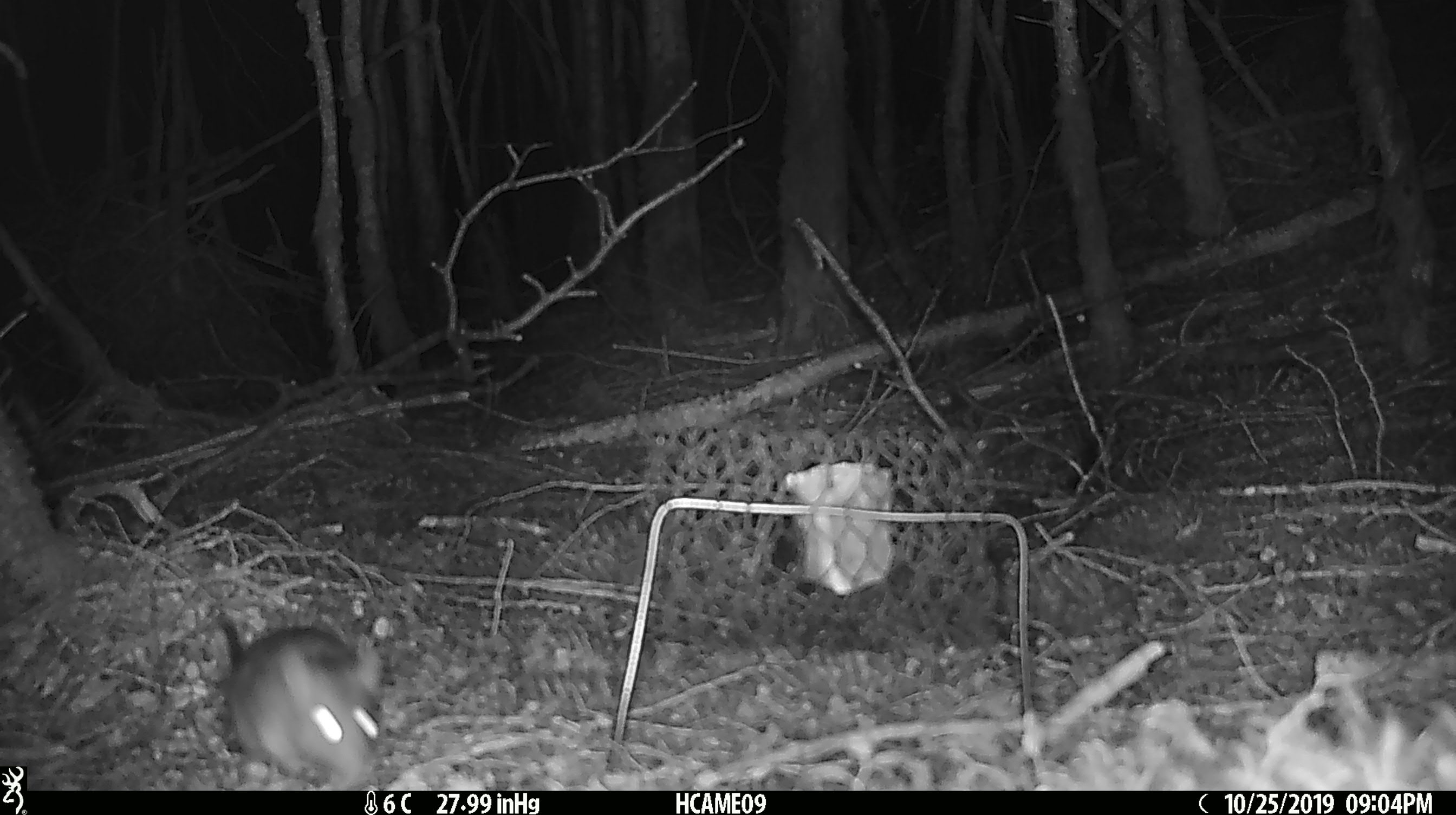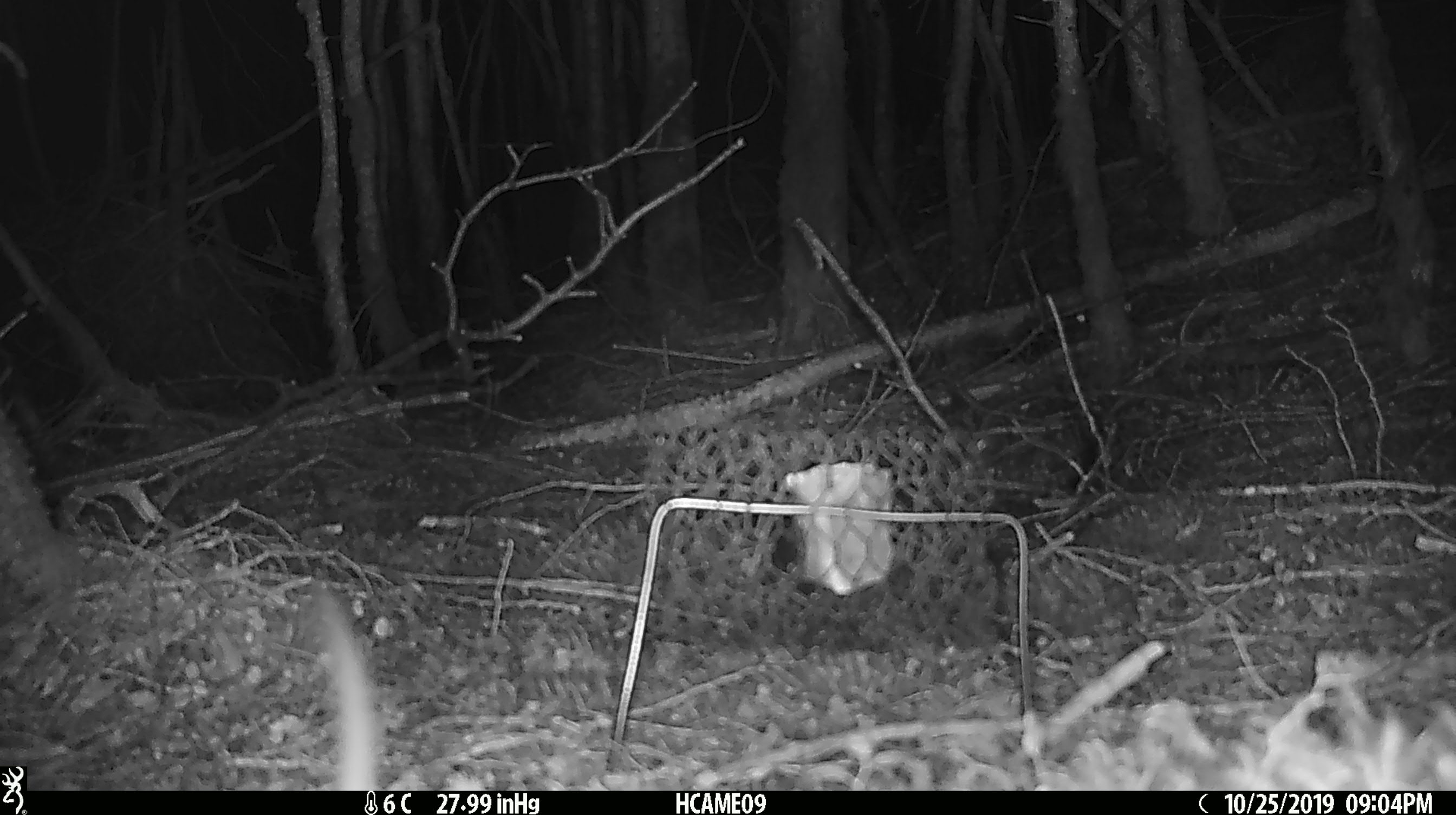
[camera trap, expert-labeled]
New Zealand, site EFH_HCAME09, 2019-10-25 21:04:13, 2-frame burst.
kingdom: Animalia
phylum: Chordata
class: Mammalia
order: Rodentia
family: Muridae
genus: Rattus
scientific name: Rattus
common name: rat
Rat (Rattus).